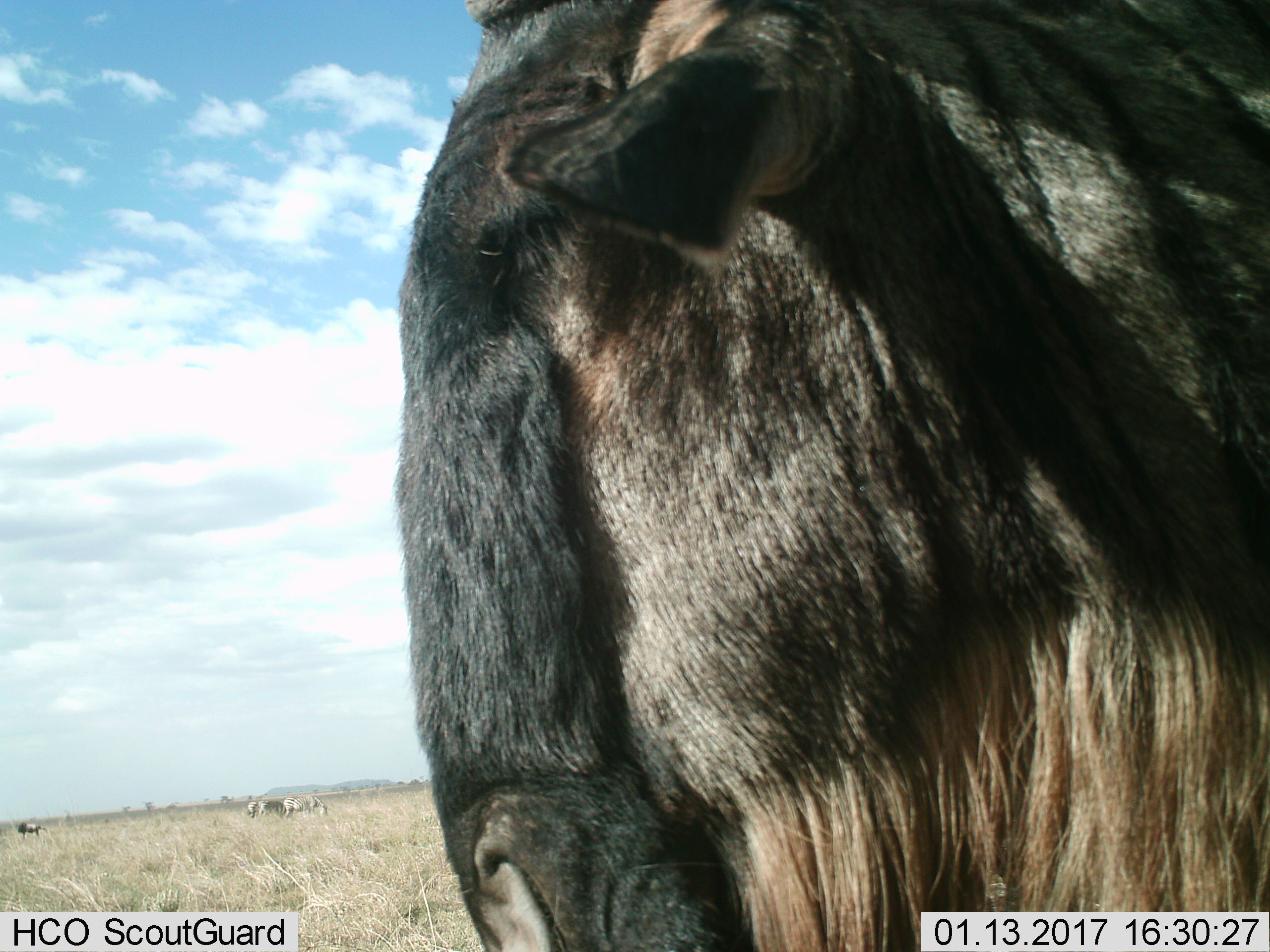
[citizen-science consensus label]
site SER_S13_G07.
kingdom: Animalia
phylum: Chordata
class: Mammalia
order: Artiodactyla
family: Bovidae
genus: Connochaetes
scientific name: Connochaetes taurinus taurinus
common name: blue wildebeest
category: wildebeestblue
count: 2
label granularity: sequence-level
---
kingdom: Animalia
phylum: Chordata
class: Mammalia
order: Perissodactyla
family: Equidae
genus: Equus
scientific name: Equus quagga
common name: plains zebra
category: zebraplains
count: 3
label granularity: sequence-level